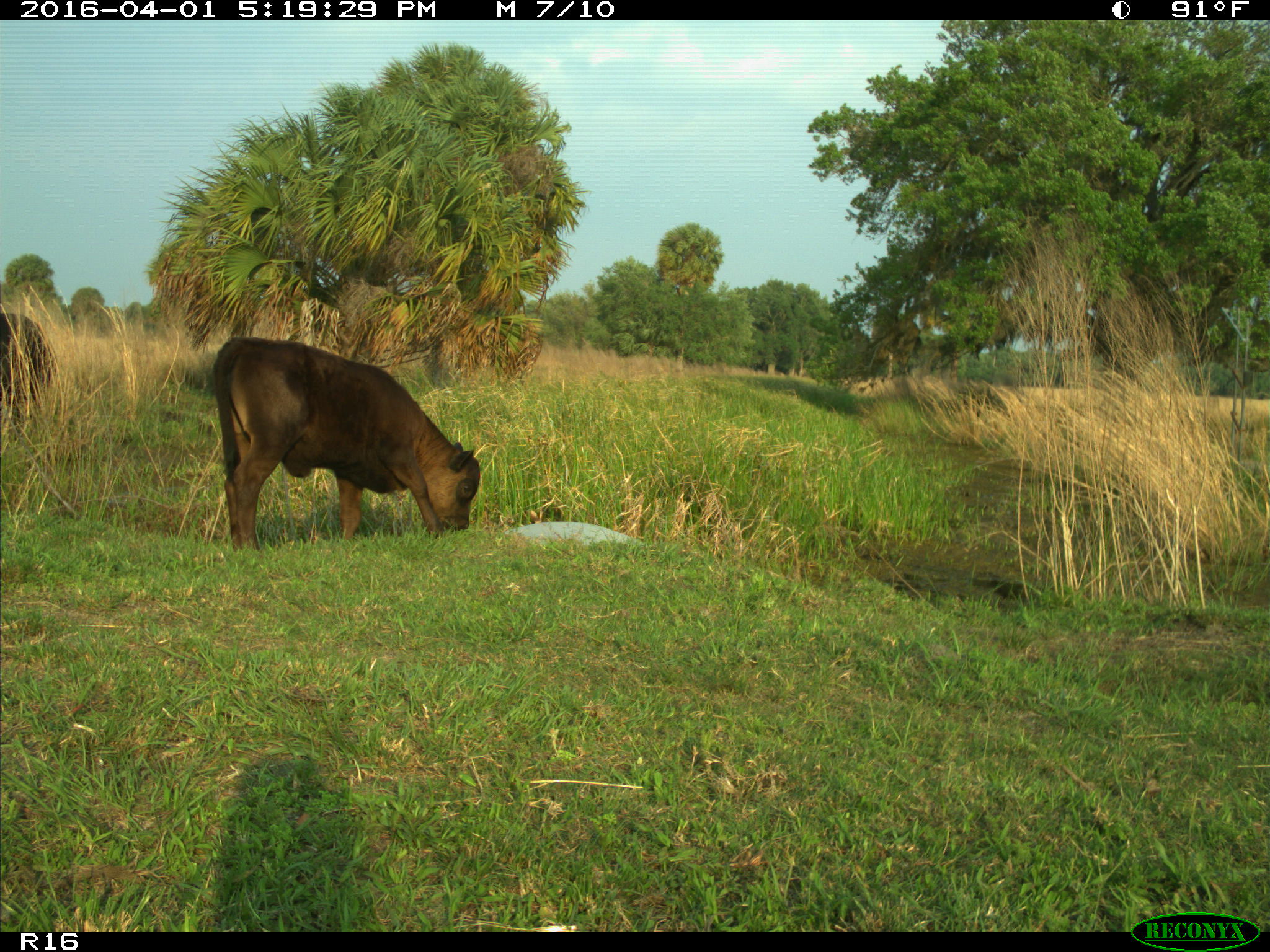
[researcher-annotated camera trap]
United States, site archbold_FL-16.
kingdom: Animalia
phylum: Chordata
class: Mammalia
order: Artiodactyla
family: Bovidae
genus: Bos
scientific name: Bos taurus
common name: domestic cow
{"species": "Bos taurus (domestic cow)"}